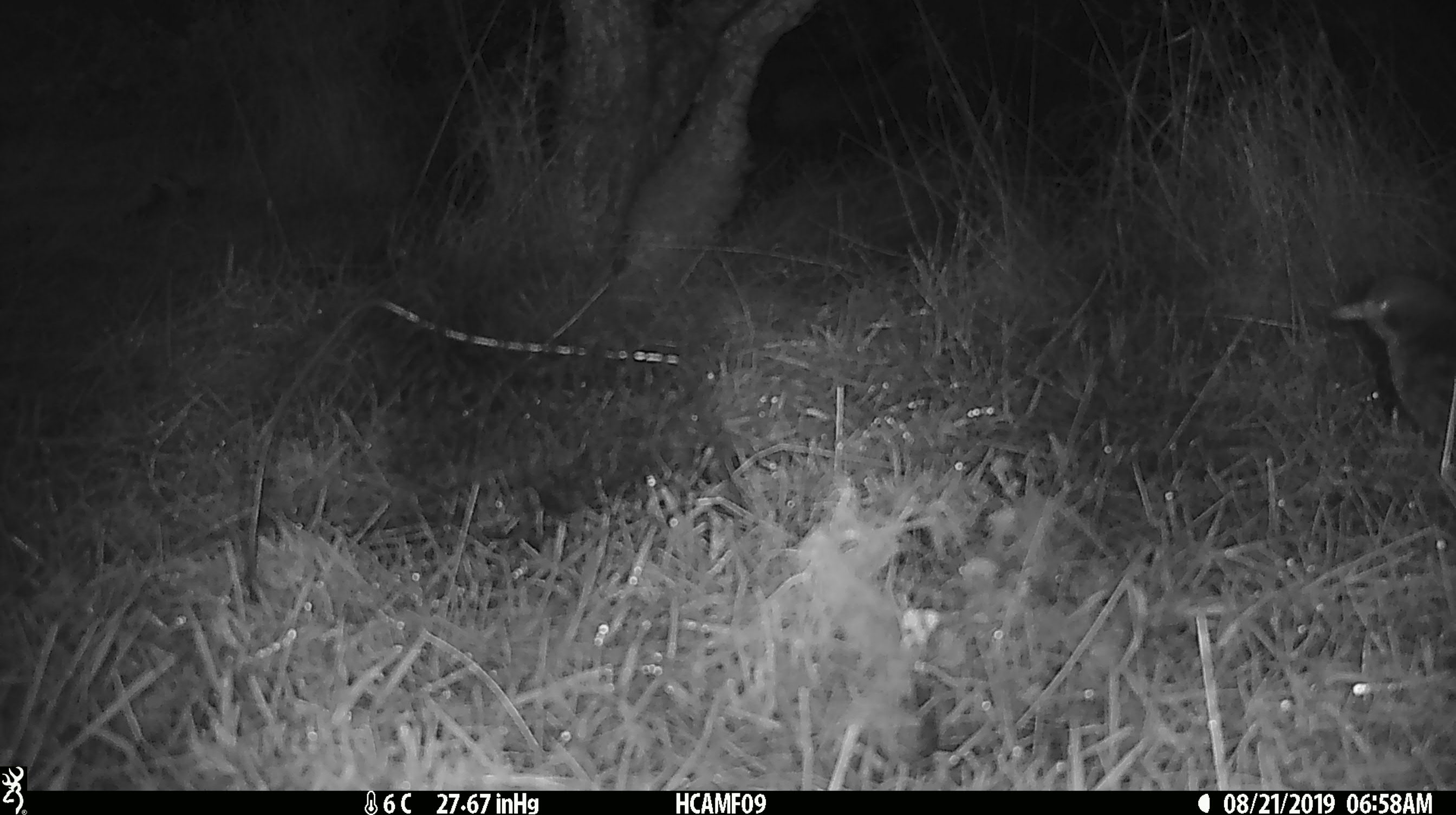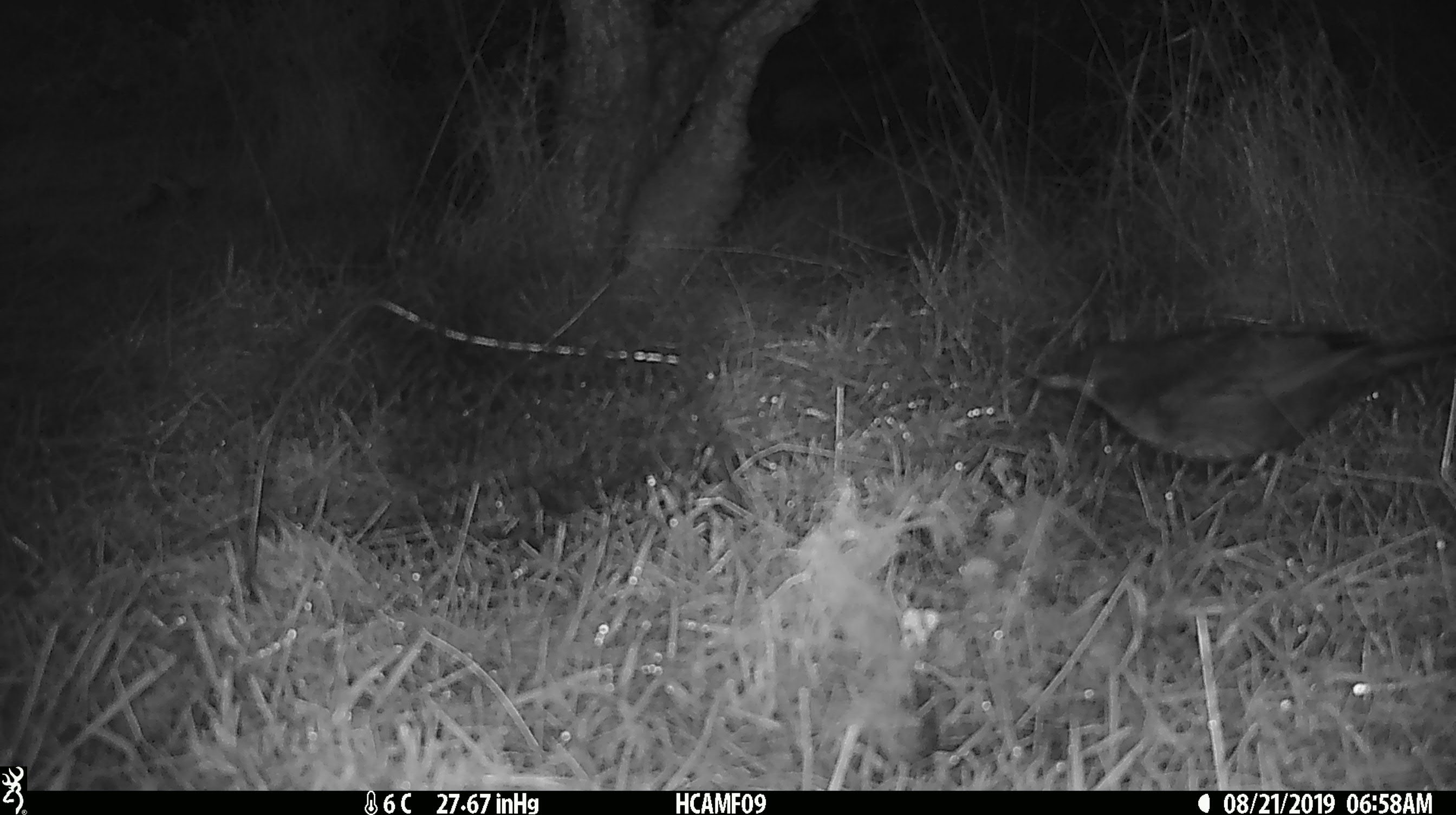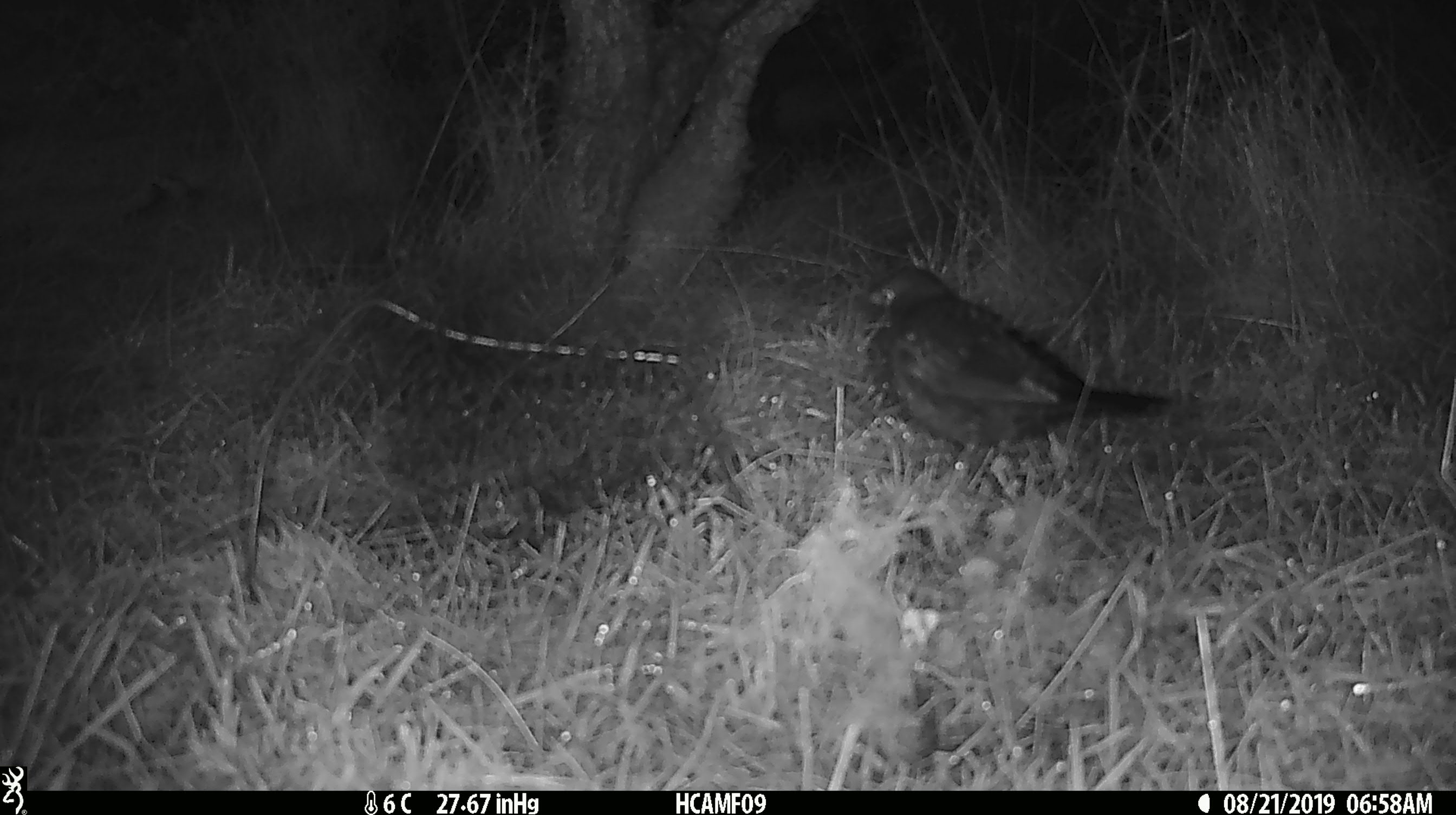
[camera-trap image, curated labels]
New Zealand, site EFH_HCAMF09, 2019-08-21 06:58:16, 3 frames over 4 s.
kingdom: Animalia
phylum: Chordata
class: Aves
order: Passeriformes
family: Turdidae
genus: Turdus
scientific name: Turdus merula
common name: eurasian blackbird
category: blackbird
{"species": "blackbird (eurasian blackbird) (Turdus merula)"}